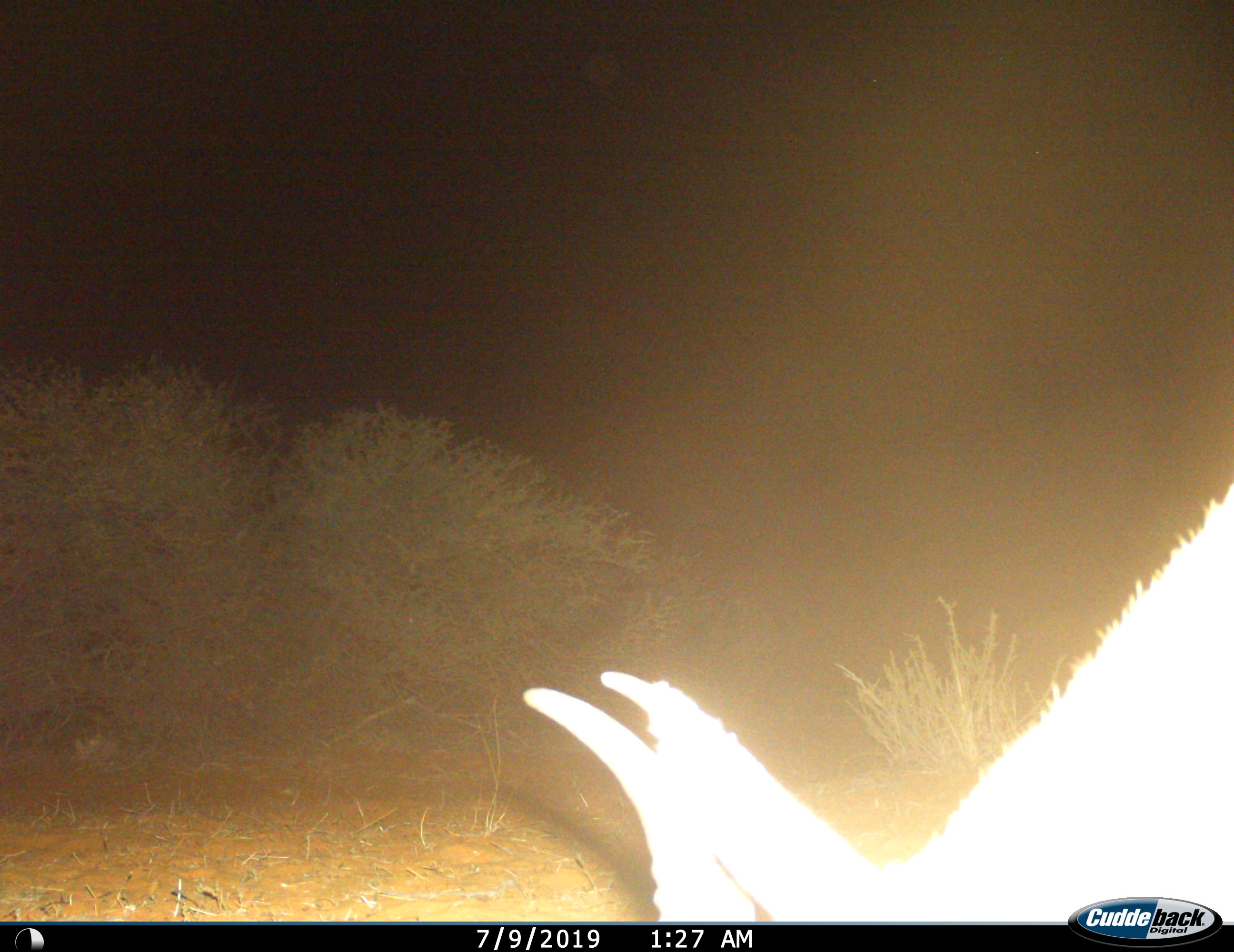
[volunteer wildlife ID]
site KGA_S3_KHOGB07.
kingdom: Animalia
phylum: Chordata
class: Mammalia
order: Artiodactyla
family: Bovidae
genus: Antidorcas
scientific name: Antidorcas marsupialis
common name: springbok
Springbok (Antidorcas marsupialis), count 1. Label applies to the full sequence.